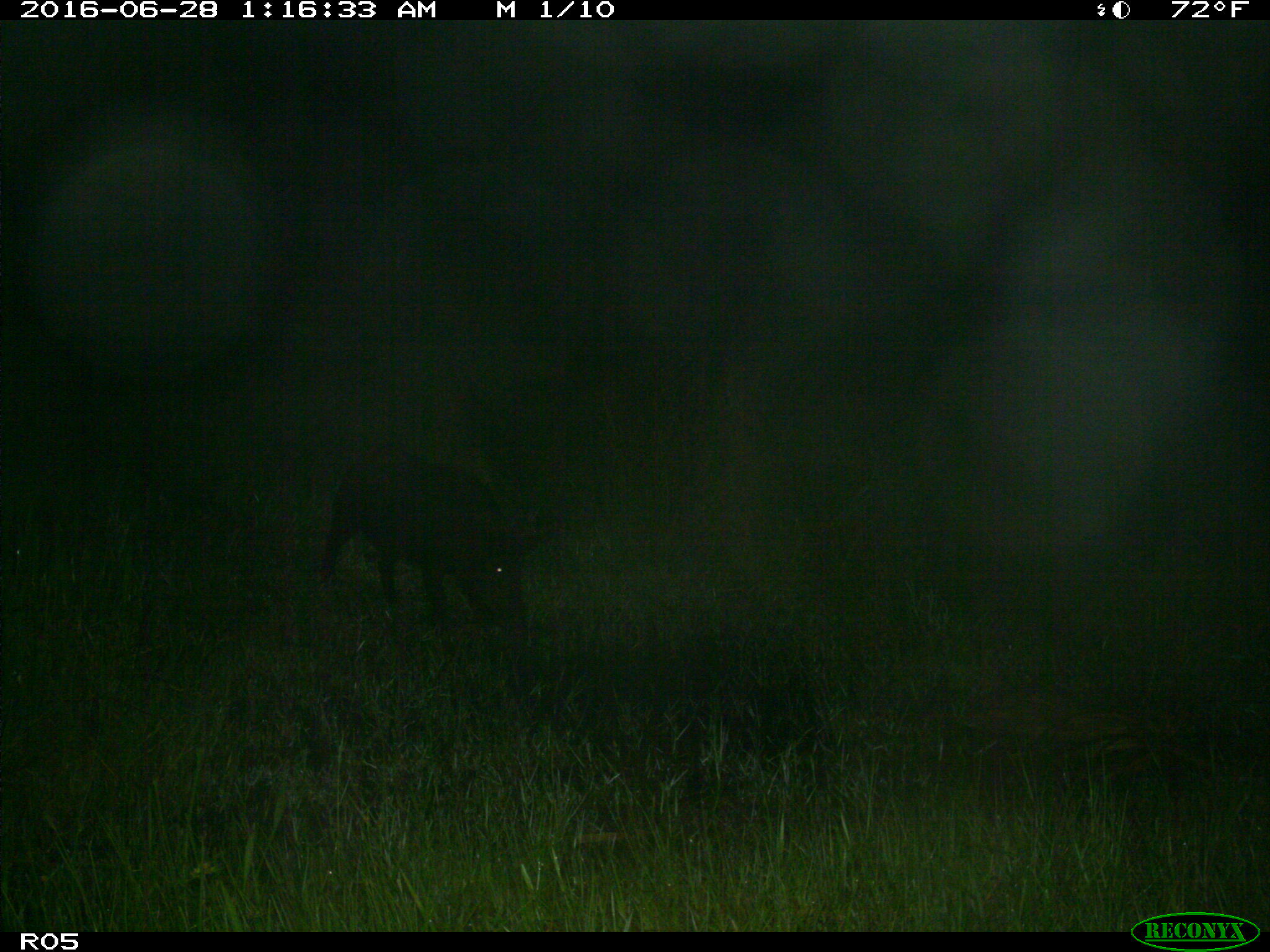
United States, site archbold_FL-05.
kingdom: Animalia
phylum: Chordata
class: Mammalia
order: Artiodactyla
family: Suidae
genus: Sus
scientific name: Sus scrofa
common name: wild boar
Sus scrofa (wild boar).